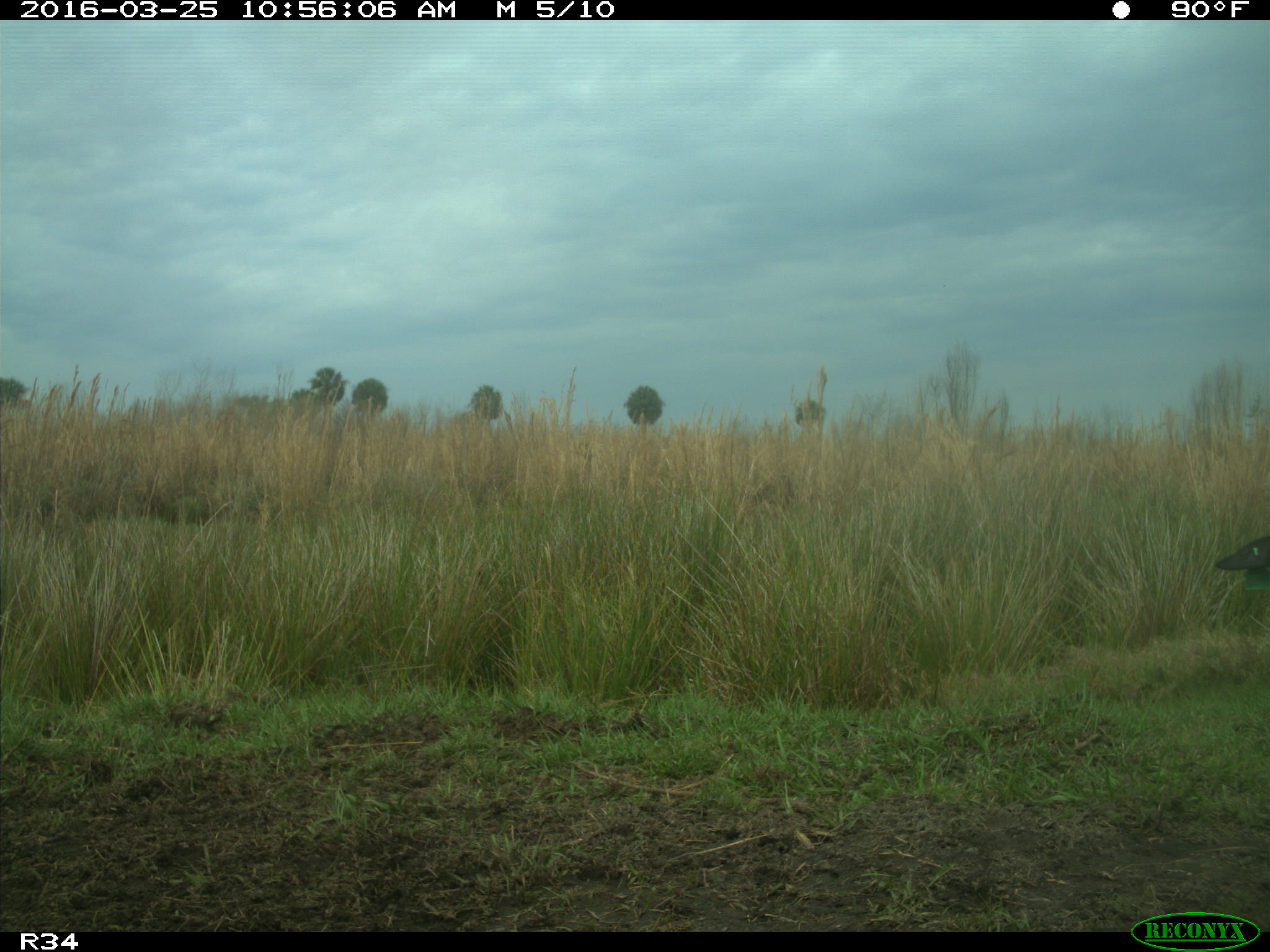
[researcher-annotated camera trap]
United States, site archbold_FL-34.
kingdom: Animalia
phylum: Chordata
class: Mammalia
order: Artiodactyla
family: Bovidae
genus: Bos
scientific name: Bos taurus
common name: domestic cow